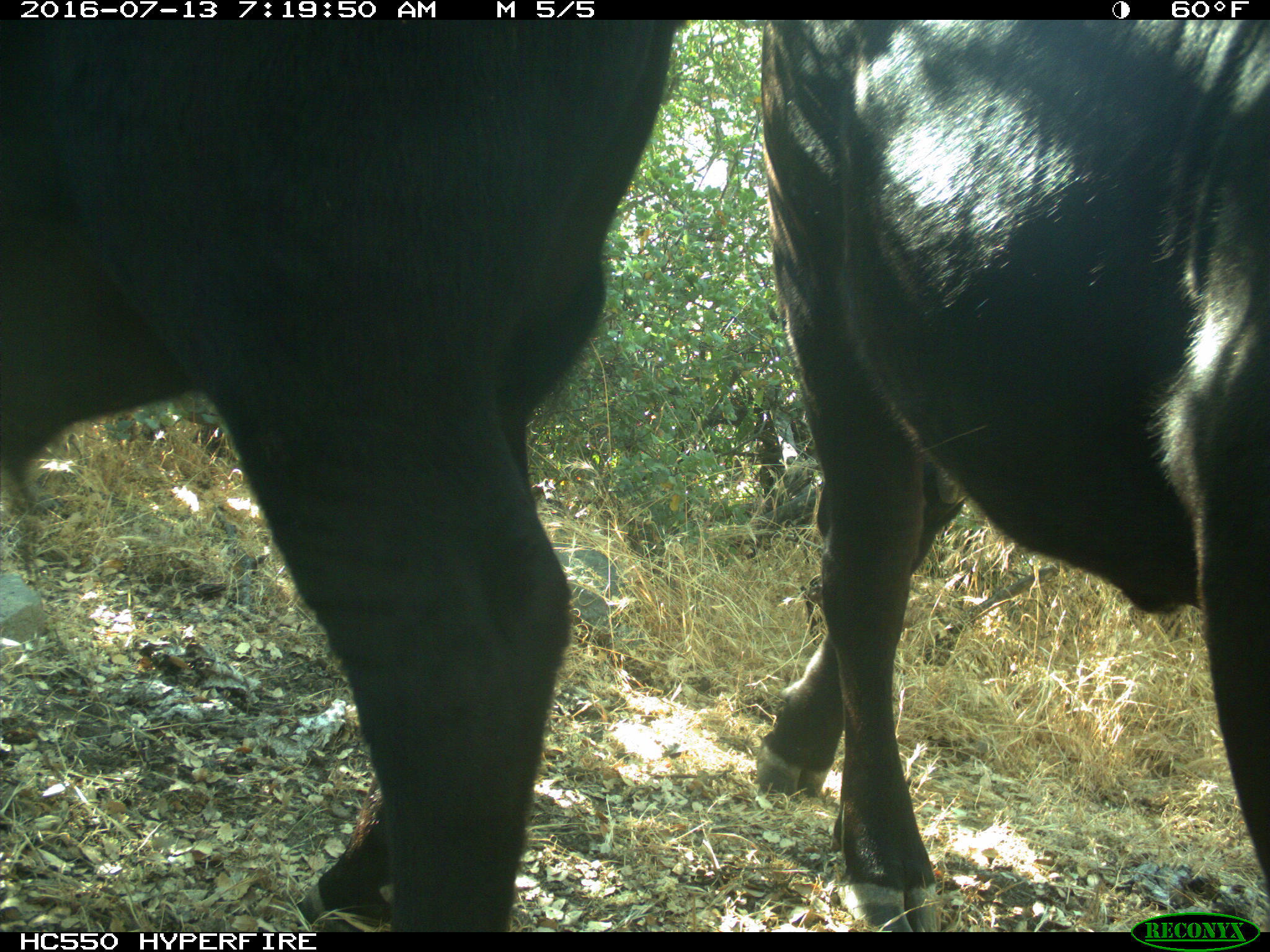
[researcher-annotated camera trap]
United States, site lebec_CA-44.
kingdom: Animalia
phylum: Chordata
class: Mammalia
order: Artiodactyla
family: Bovidae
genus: Bos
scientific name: Bos taurus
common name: domestic cow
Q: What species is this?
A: Bos taurus (domestic cow).